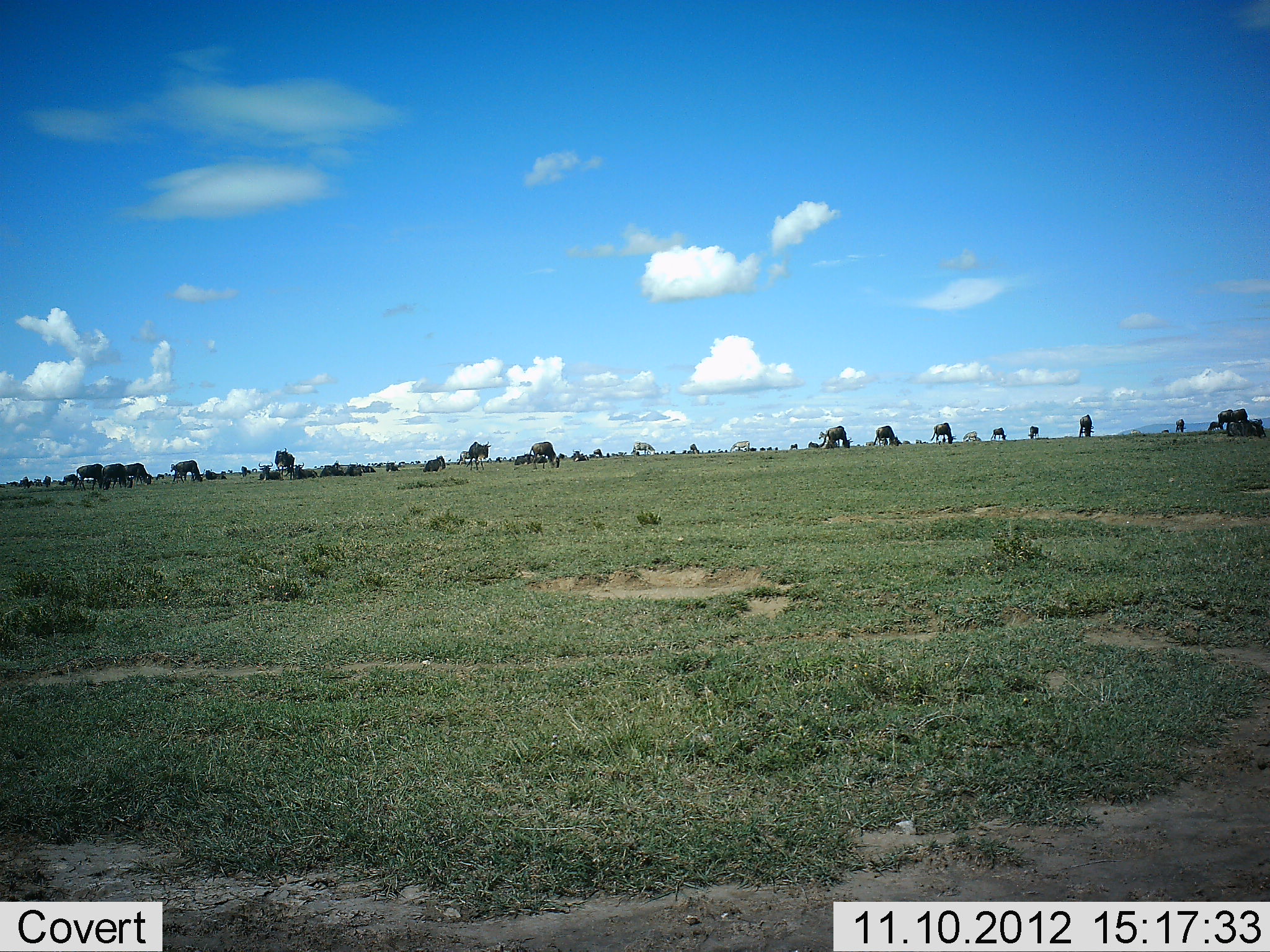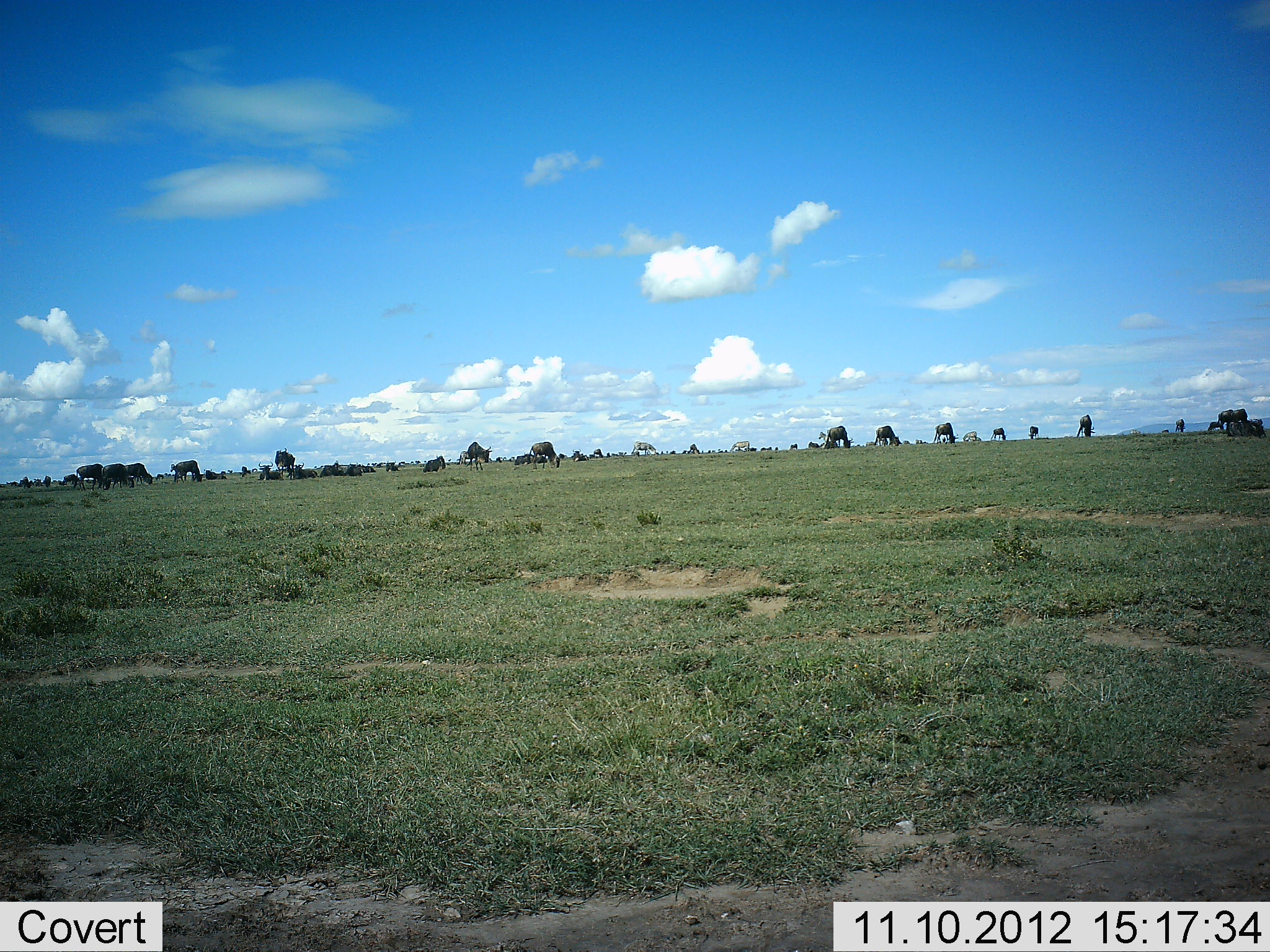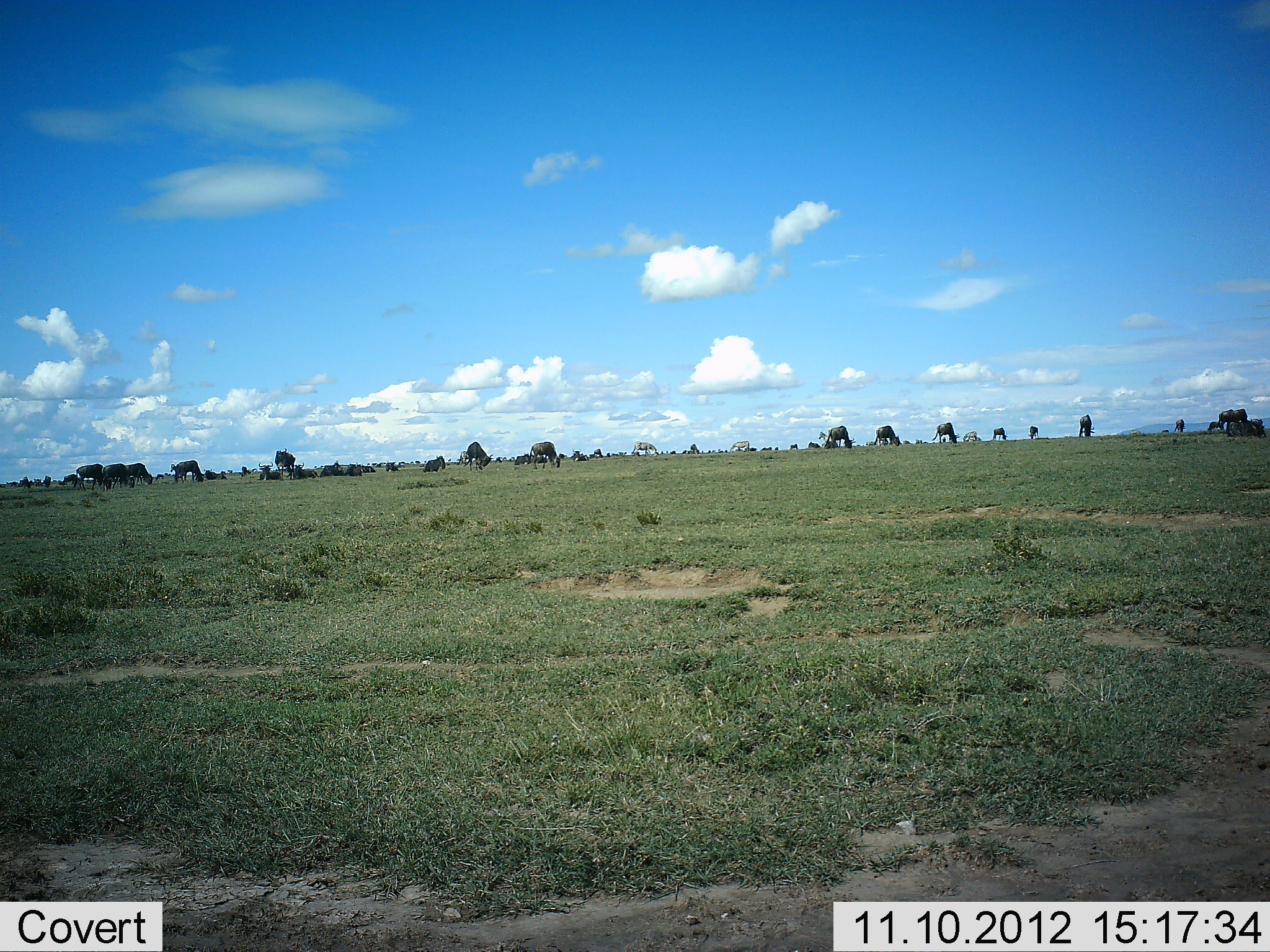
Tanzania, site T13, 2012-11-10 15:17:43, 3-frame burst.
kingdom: Animalia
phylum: Chordata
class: Mammalia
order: Artiodactyla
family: Bovidae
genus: Connochaetes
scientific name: Connochaetes taurinus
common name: blue wildebeest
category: wildebeest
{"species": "wildebeest (blue wildebeest) (Connochaetes taurinus)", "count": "11-50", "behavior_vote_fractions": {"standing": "25%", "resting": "8%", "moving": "8%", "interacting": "0%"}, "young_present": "0%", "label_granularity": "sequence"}